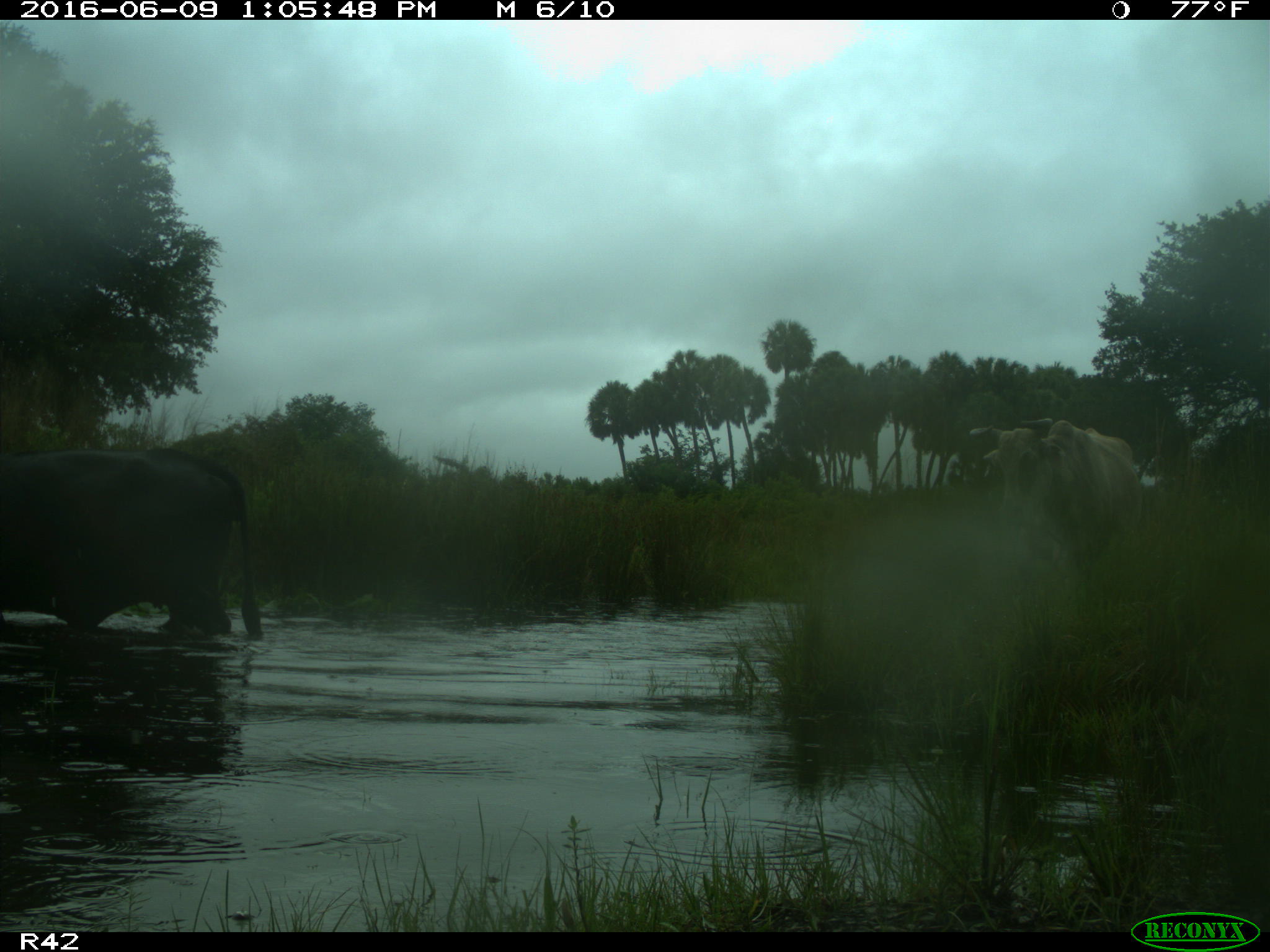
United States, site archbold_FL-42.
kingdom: Animalia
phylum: Chordata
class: Mammalia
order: Artiodactyla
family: Bovidae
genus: Bos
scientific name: Bos taurus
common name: domestic cow